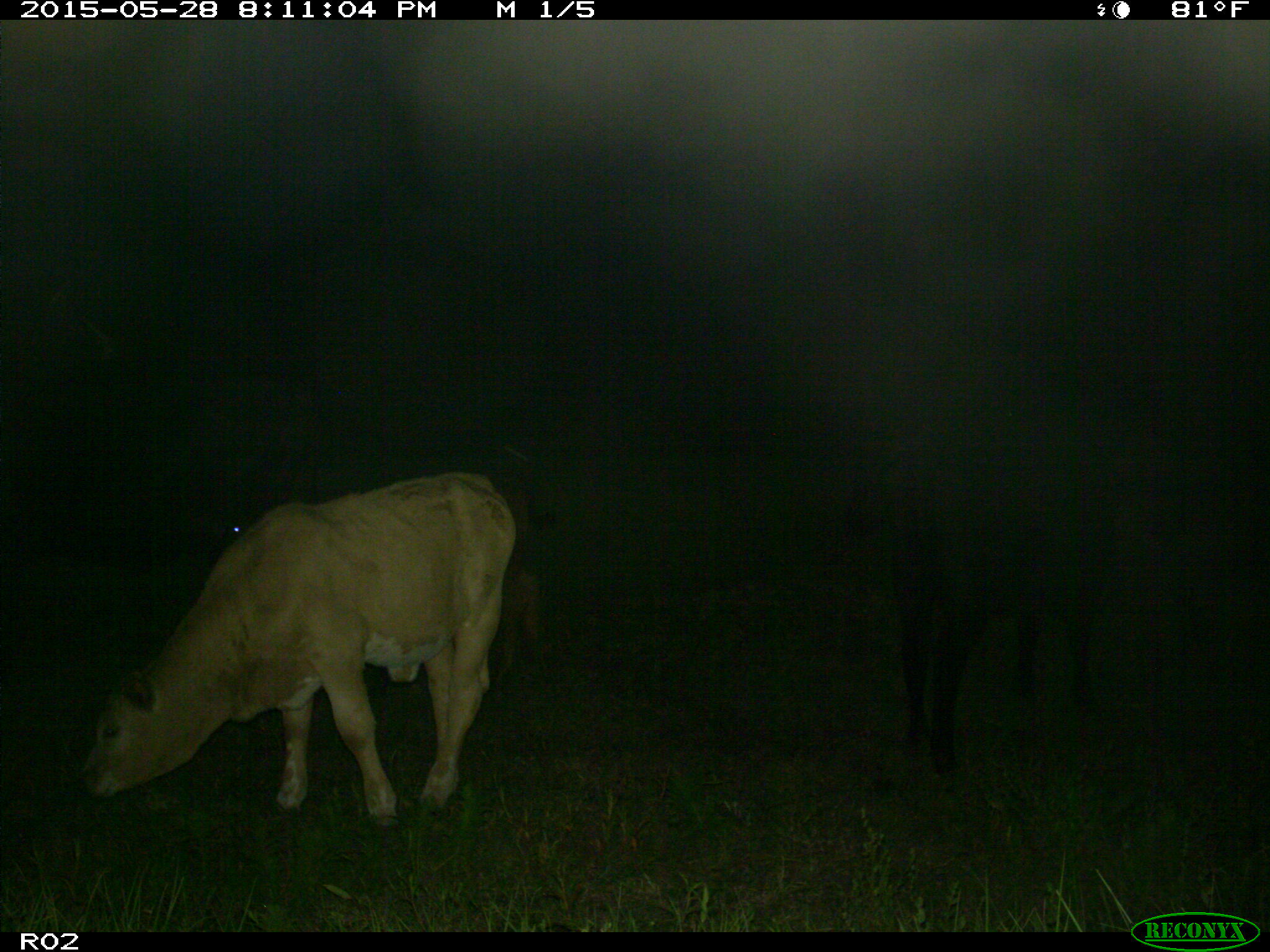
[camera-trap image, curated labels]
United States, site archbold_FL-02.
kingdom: Animalia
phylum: Chordata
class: Mammalia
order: Artiodactyla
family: Bovidae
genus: Bos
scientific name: Bos taurus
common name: domestic cow